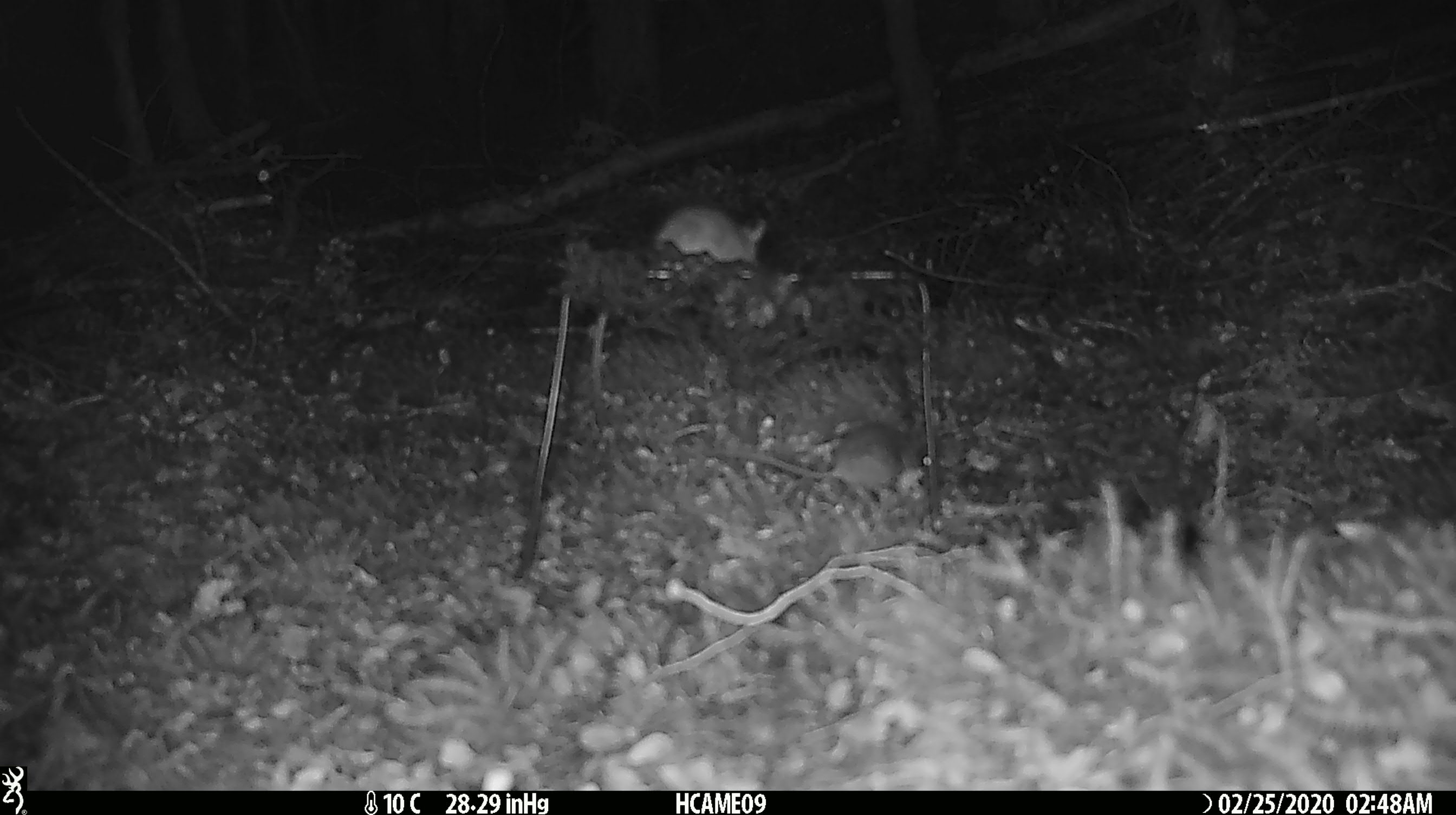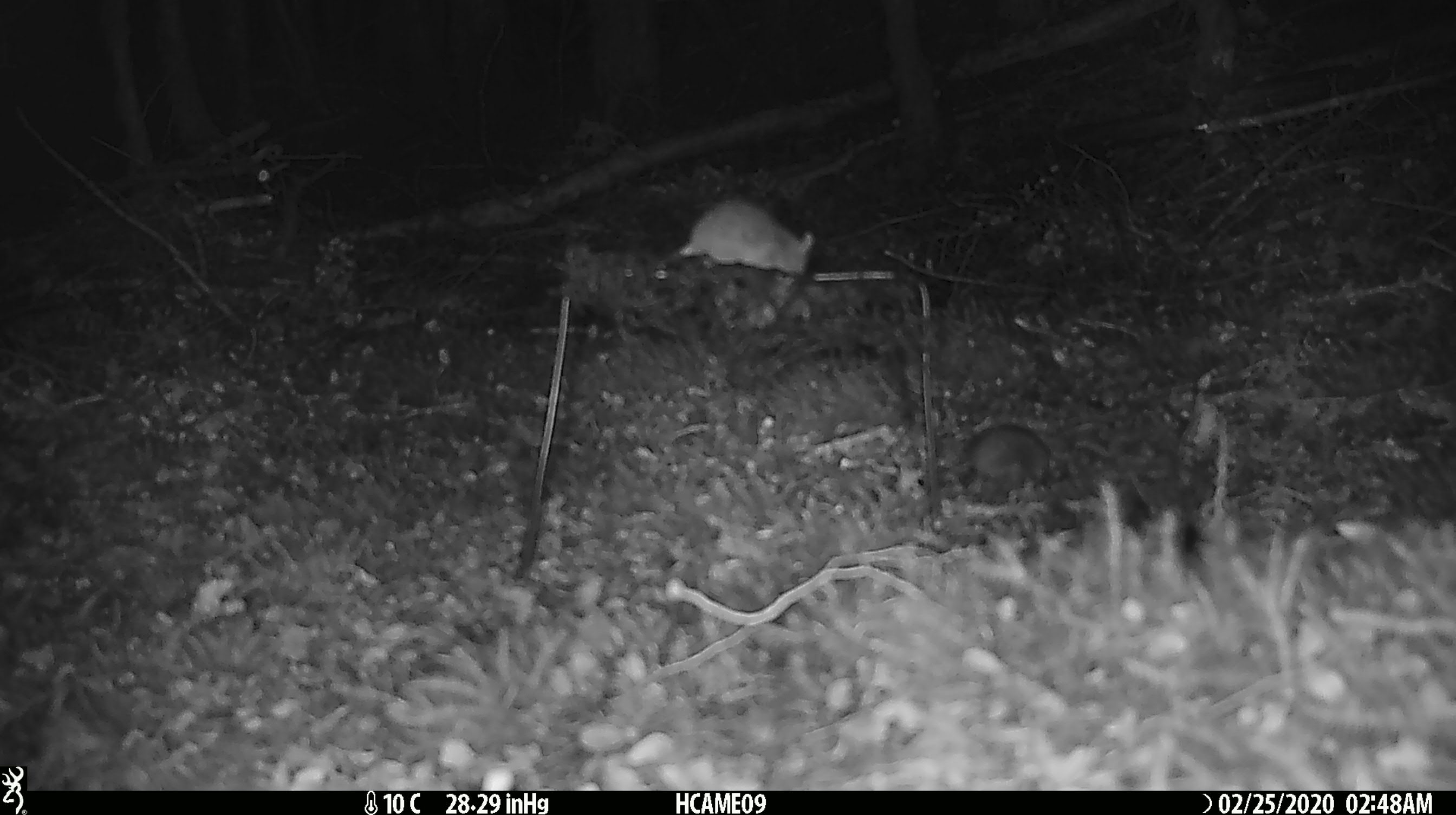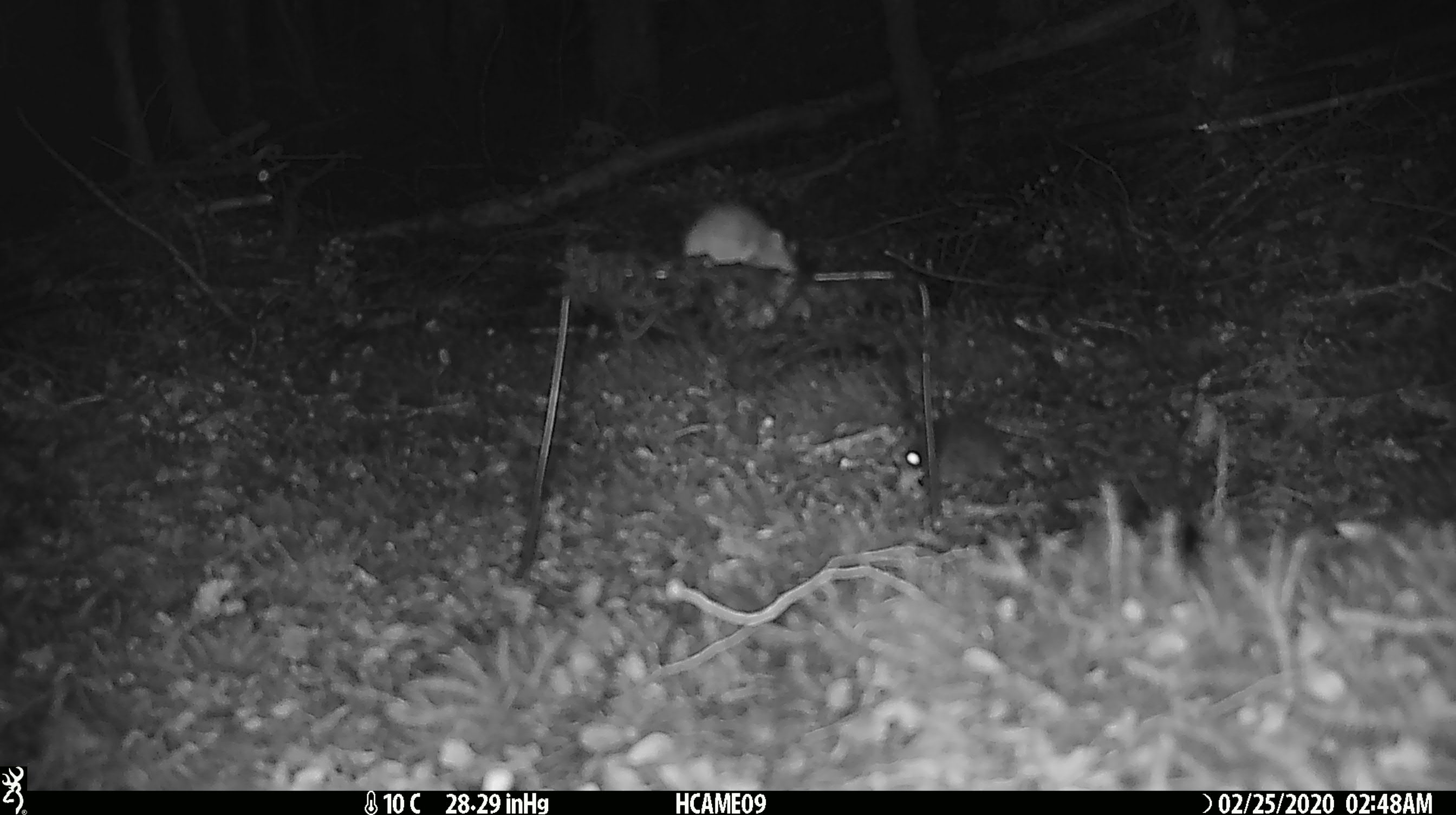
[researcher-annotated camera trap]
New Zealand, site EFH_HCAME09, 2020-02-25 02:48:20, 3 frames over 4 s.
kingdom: Animalia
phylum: Chordata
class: Mammalia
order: Rodentia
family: Muridae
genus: Mus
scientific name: Mus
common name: mouse